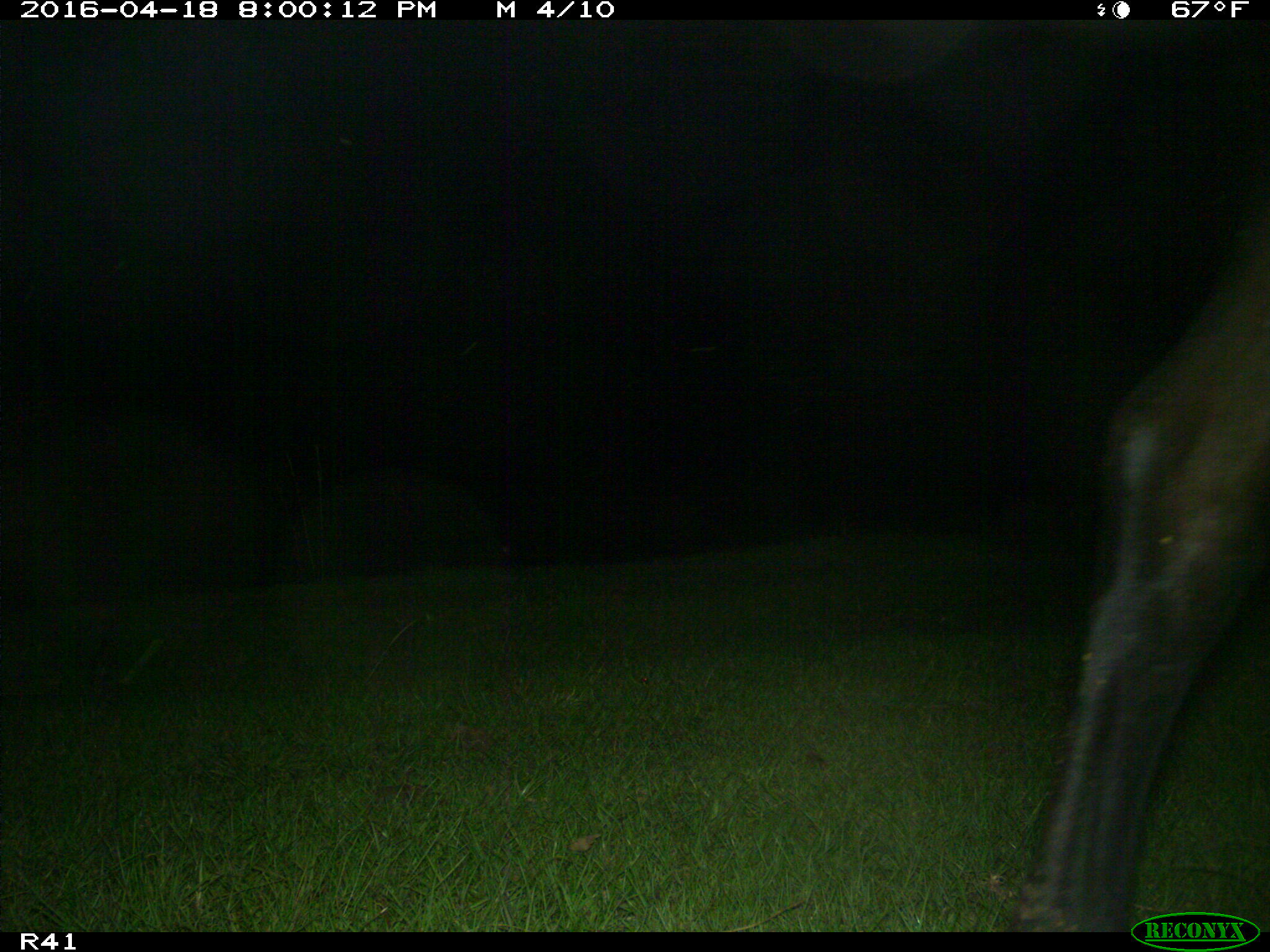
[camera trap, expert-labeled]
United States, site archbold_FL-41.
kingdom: Animalia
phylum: Chordata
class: Mammalia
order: Artiodactyla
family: Bovidae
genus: Bos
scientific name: Bos taurus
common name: domestic cow